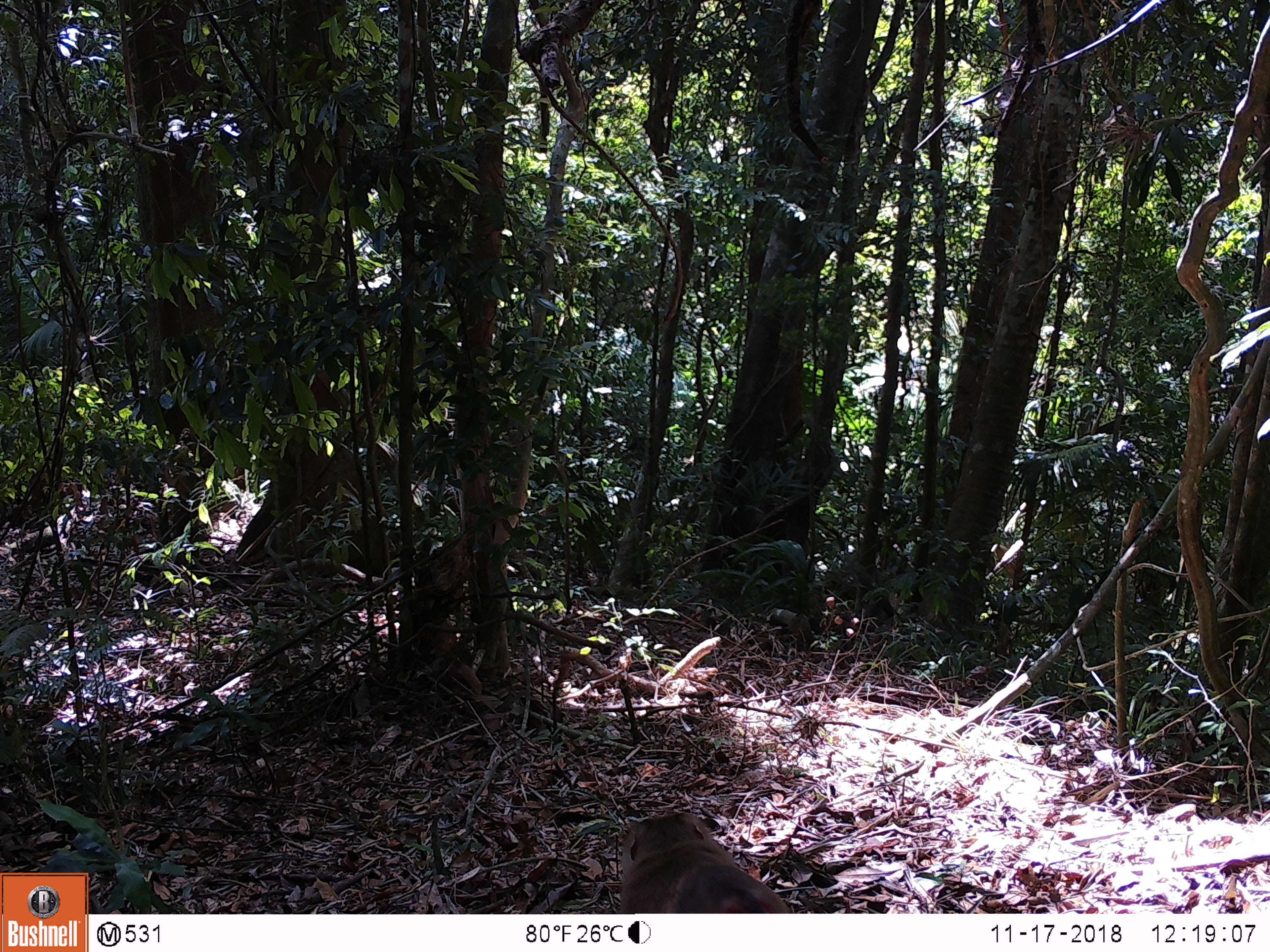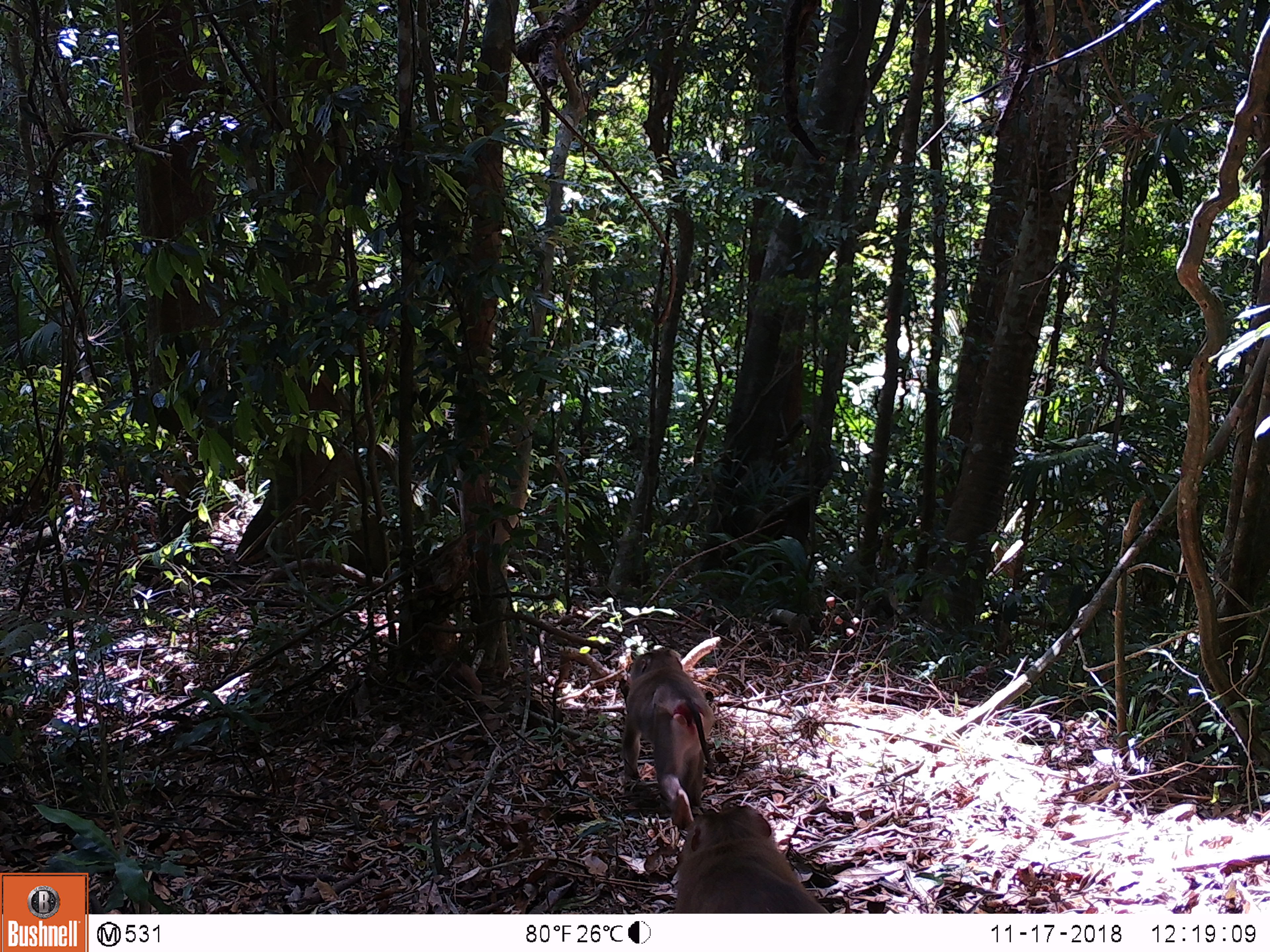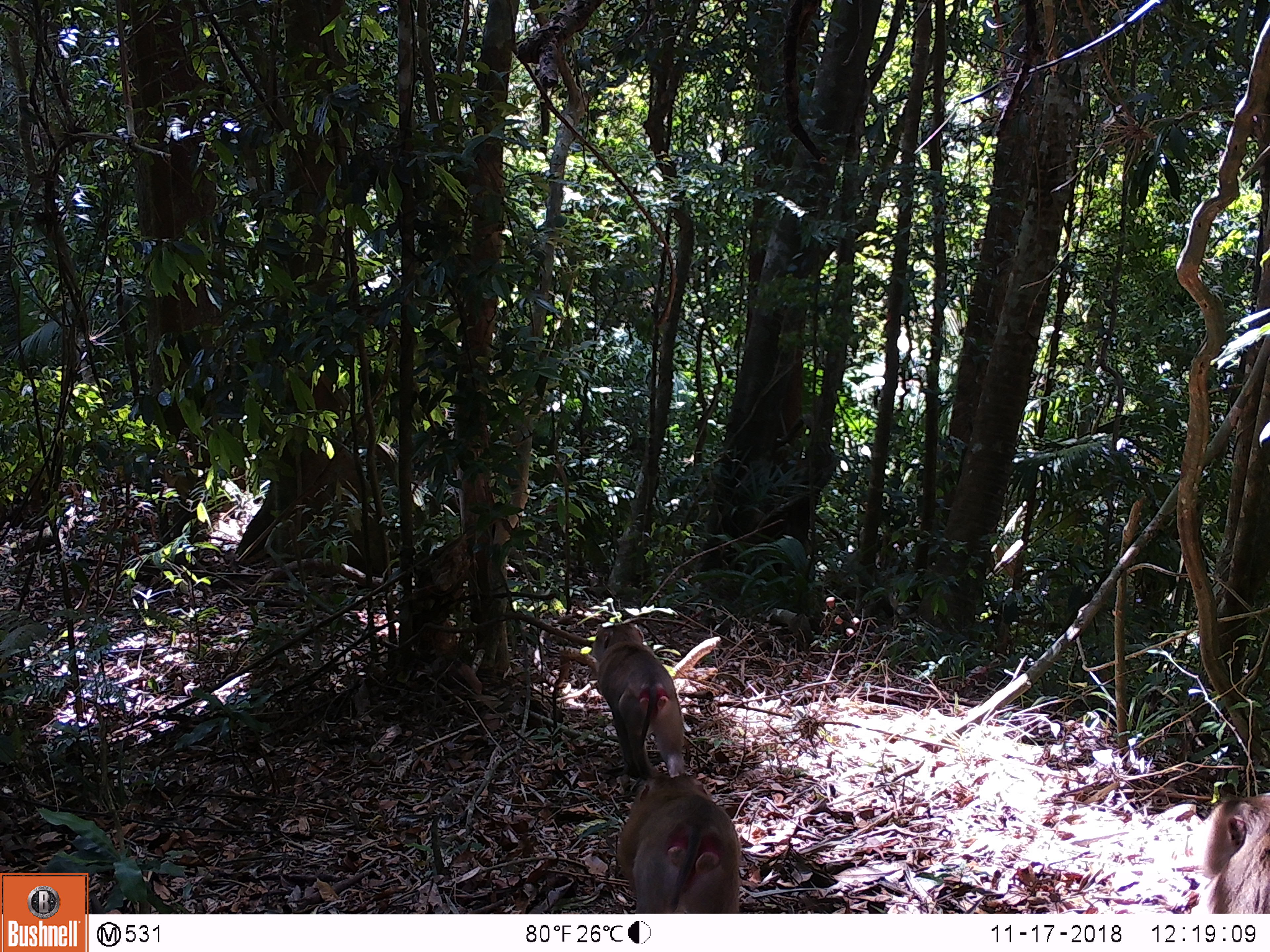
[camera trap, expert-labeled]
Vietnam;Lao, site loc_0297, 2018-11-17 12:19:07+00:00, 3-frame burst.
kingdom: Animalia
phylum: Chordata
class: Mammalia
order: Primates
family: Cercopithecidae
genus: Macaca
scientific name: Macaca nemestrina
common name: pig-tailed macaque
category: pig tailed macaque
Pig tailed macaque (pig-tailed macaque) (Macaca nemestrina). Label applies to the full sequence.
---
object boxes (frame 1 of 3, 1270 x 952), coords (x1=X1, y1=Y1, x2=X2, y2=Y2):
pig tailed macaque: (x1=618, y1=812, x2=792, y2=913)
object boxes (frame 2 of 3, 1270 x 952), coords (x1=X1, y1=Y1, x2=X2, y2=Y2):
pig tailed macaque: (x1=620, y1=647, x2=715, y2=830); (x1=672, y1=803, x2=830, y2=913)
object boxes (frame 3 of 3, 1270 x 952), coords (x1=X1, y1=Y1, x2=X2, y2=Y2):
pig tailed macaque: (x1=616, y1=773, x2=742, y2=913); (x1=591, y1=622, x2=686, y2=778); (x1=1196, y1=794, x2=1270, y2=914)